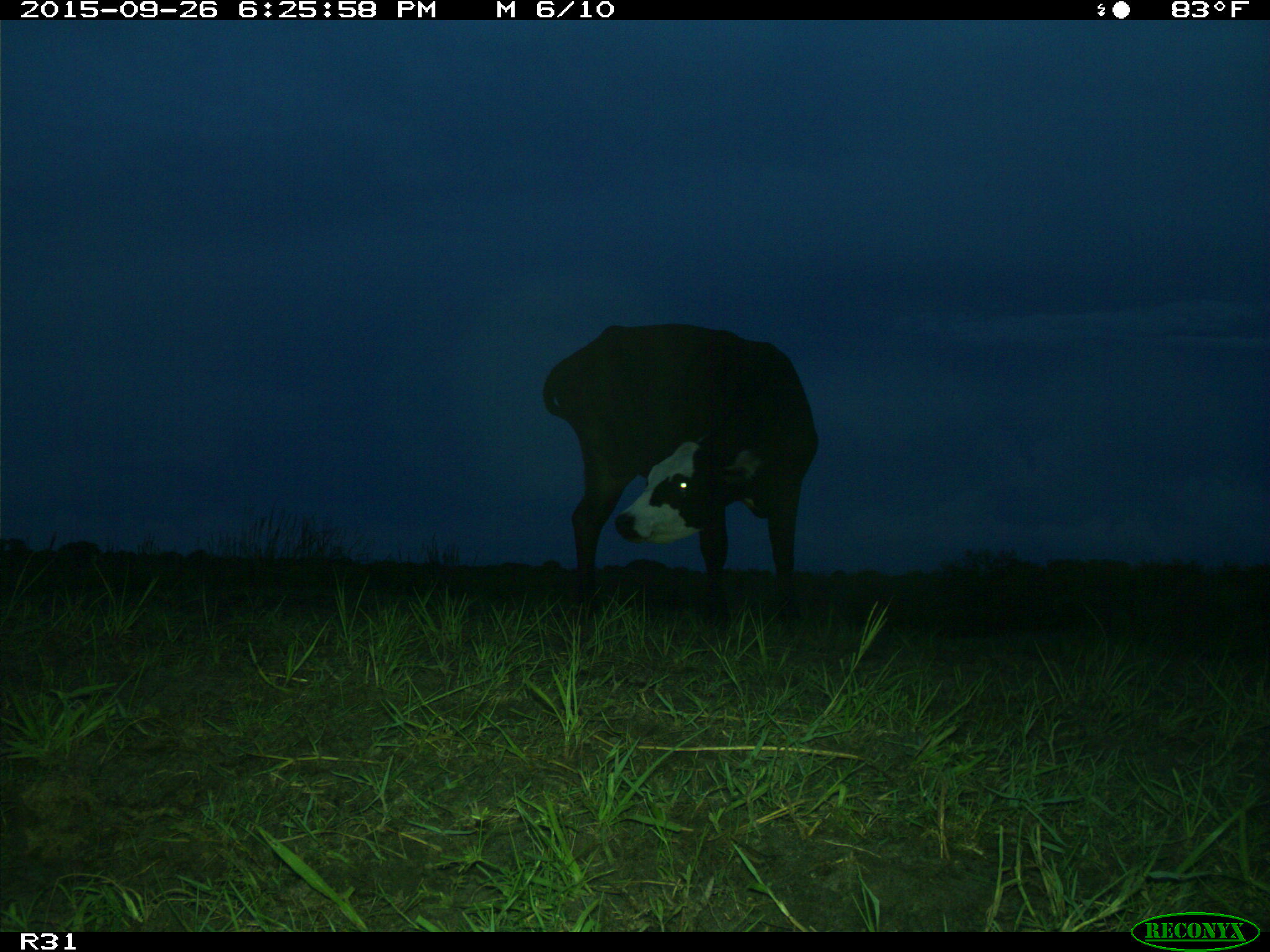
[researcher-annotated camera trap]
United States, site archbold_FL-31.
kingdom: Animalia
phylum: Chordata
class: Mammalia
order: Artiodactyla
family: Bovidae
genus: Bos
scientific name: Bos taurus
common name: domestic cow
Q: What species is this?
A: Bos taurus (domestic cow).